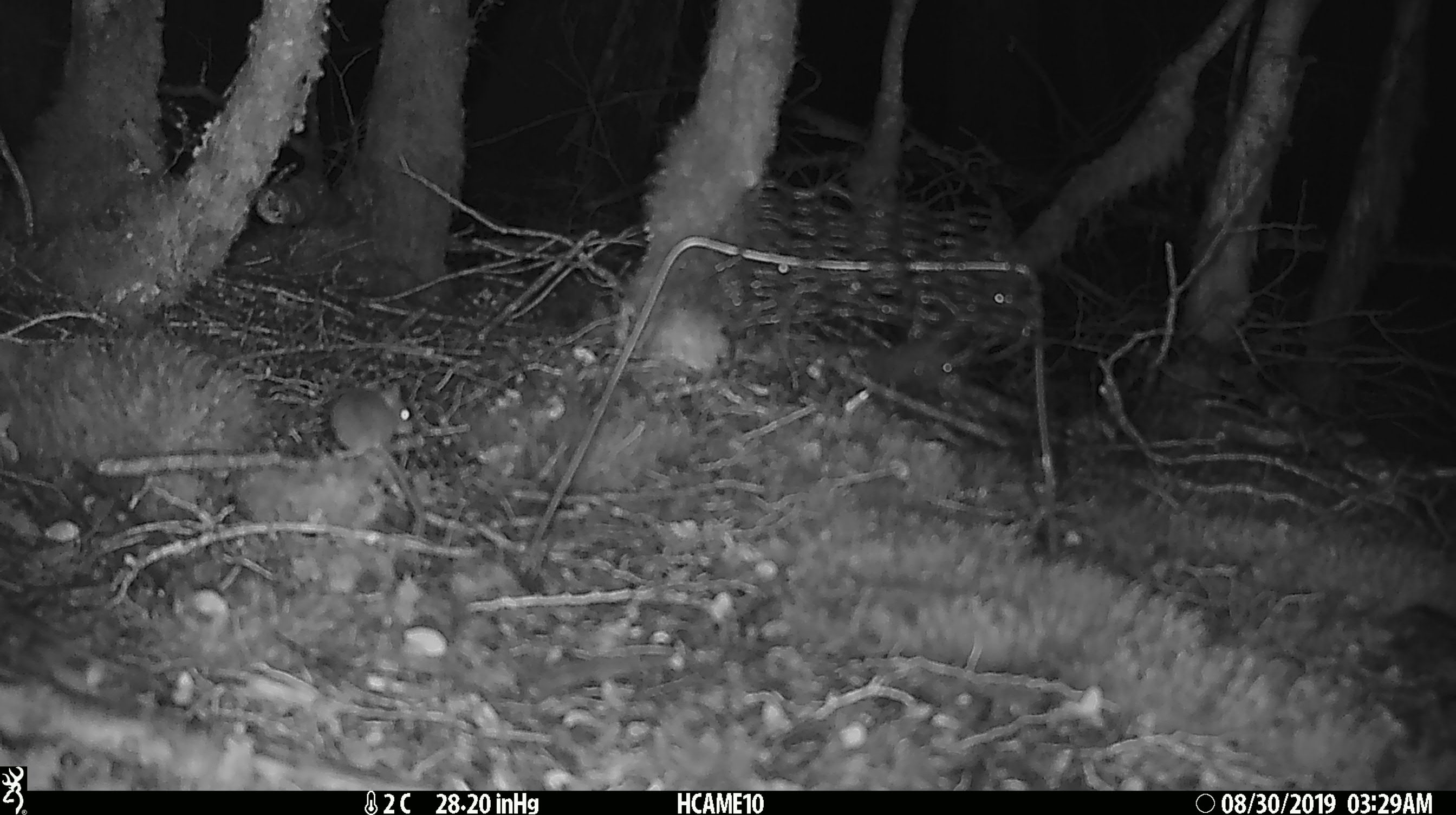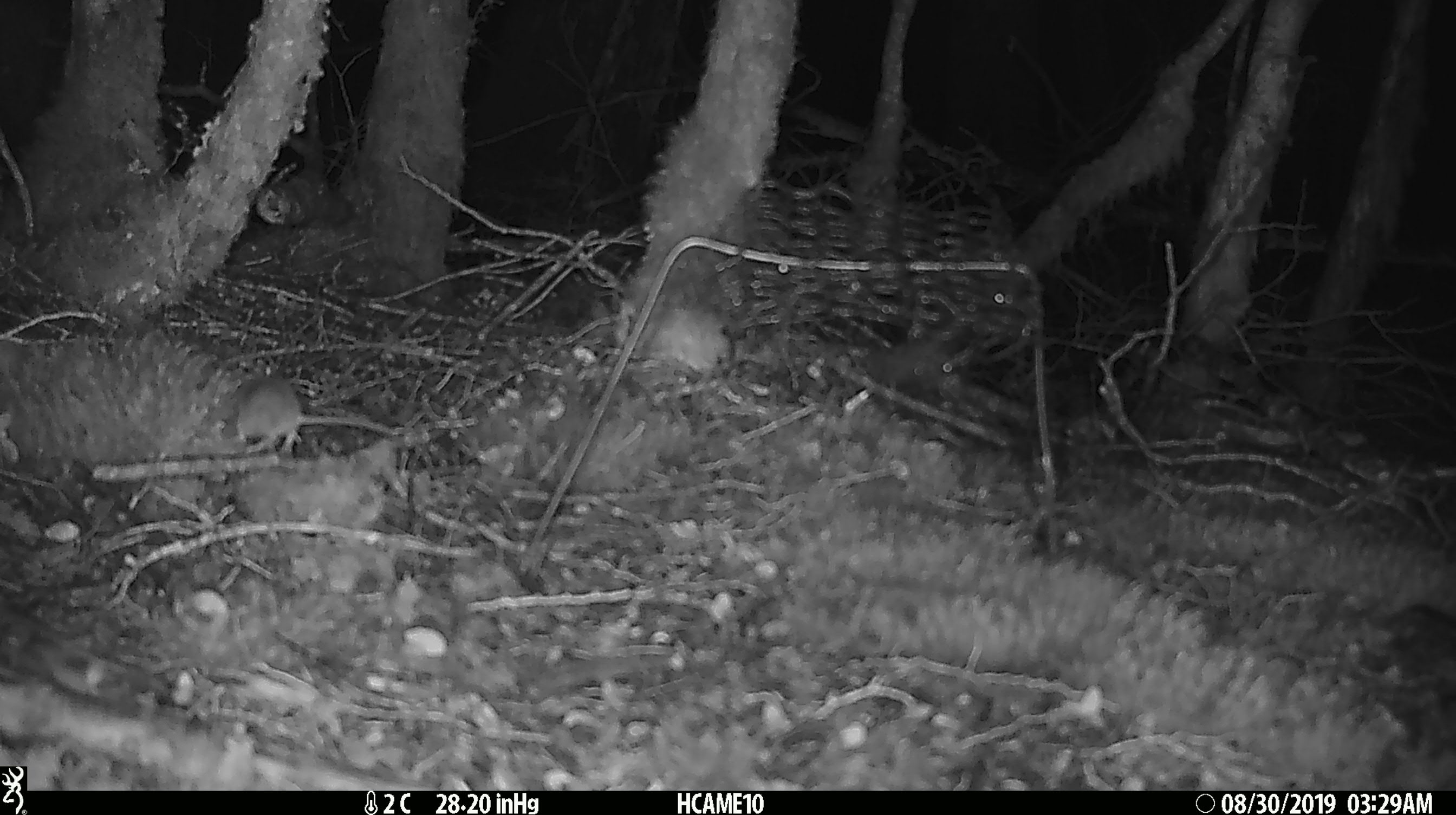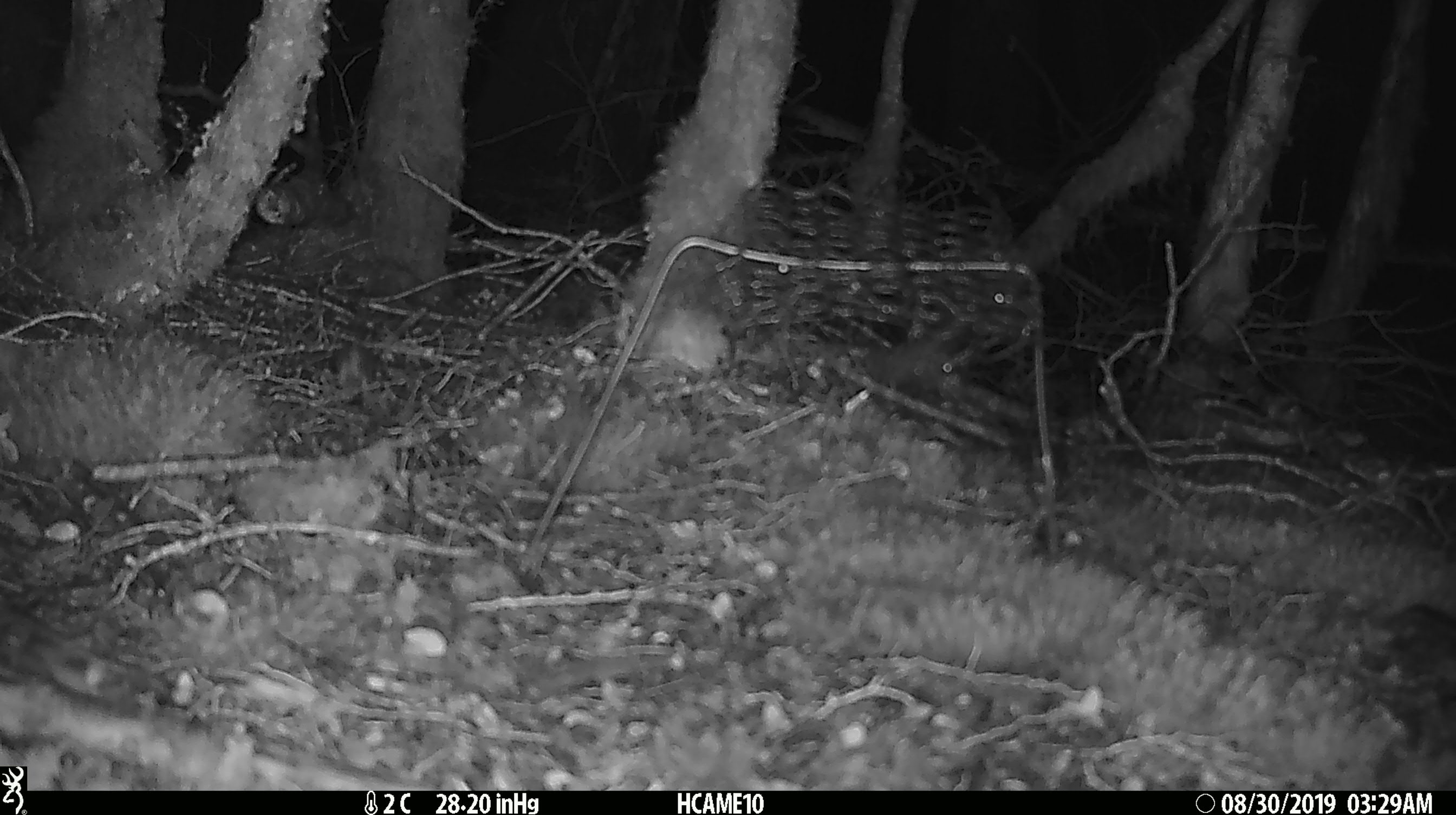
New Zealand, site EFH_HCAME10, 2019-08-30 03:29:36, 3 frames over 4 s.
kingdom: Animalia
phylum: Chordata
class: Mammalia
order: Rodentia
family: Muridae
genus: Mus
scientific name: Mus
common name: mouse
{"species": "mouse (Mus)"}